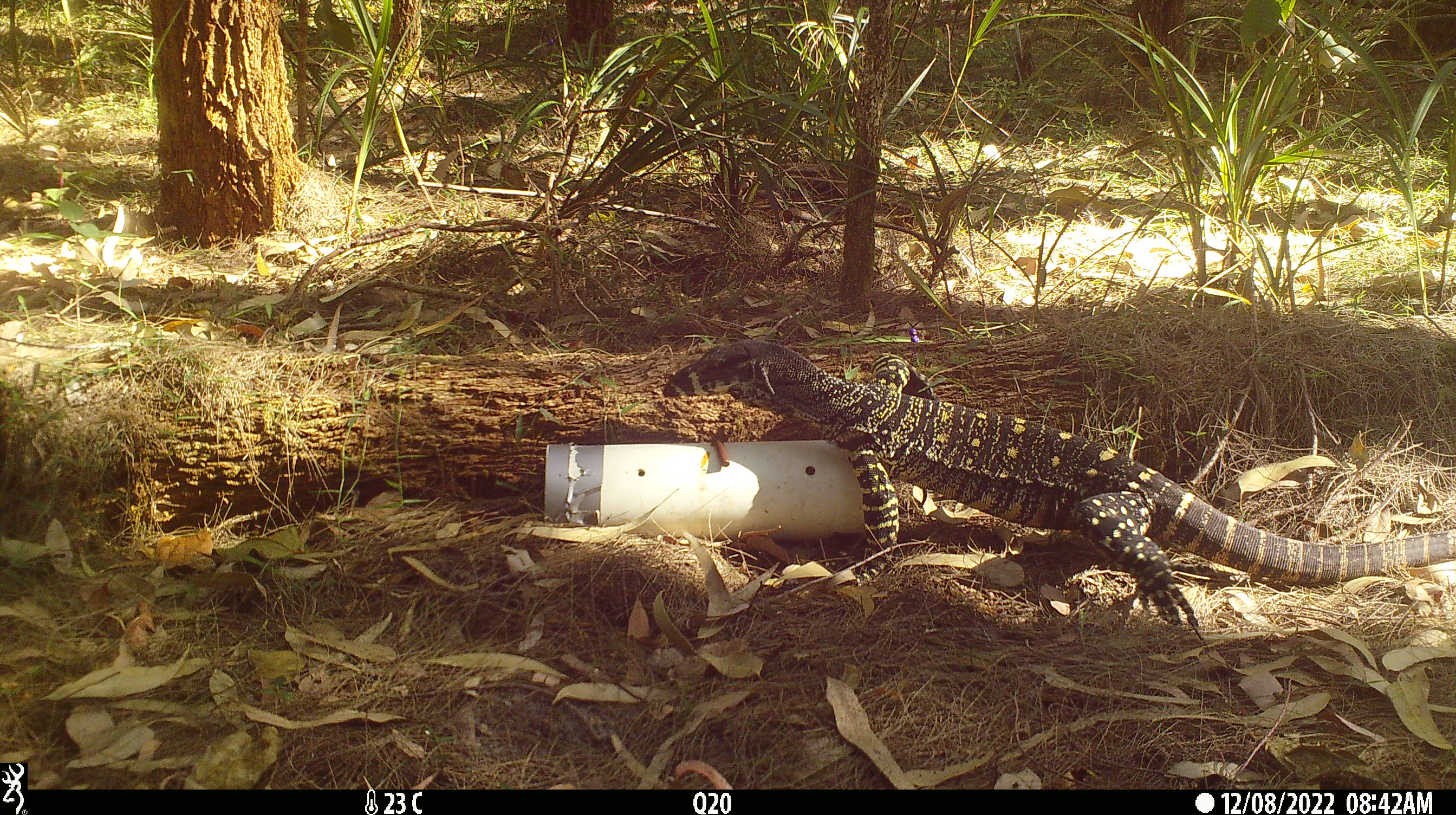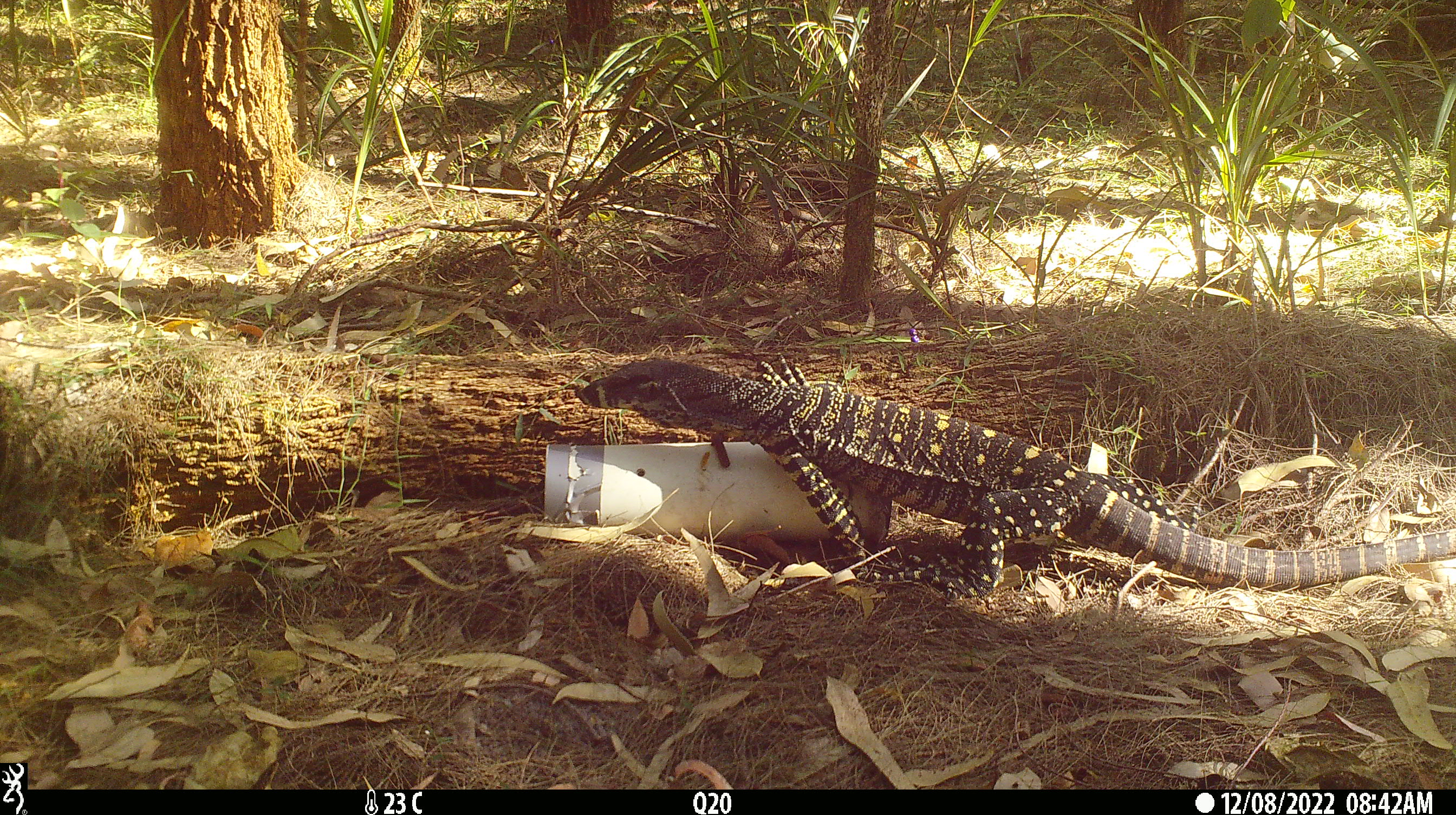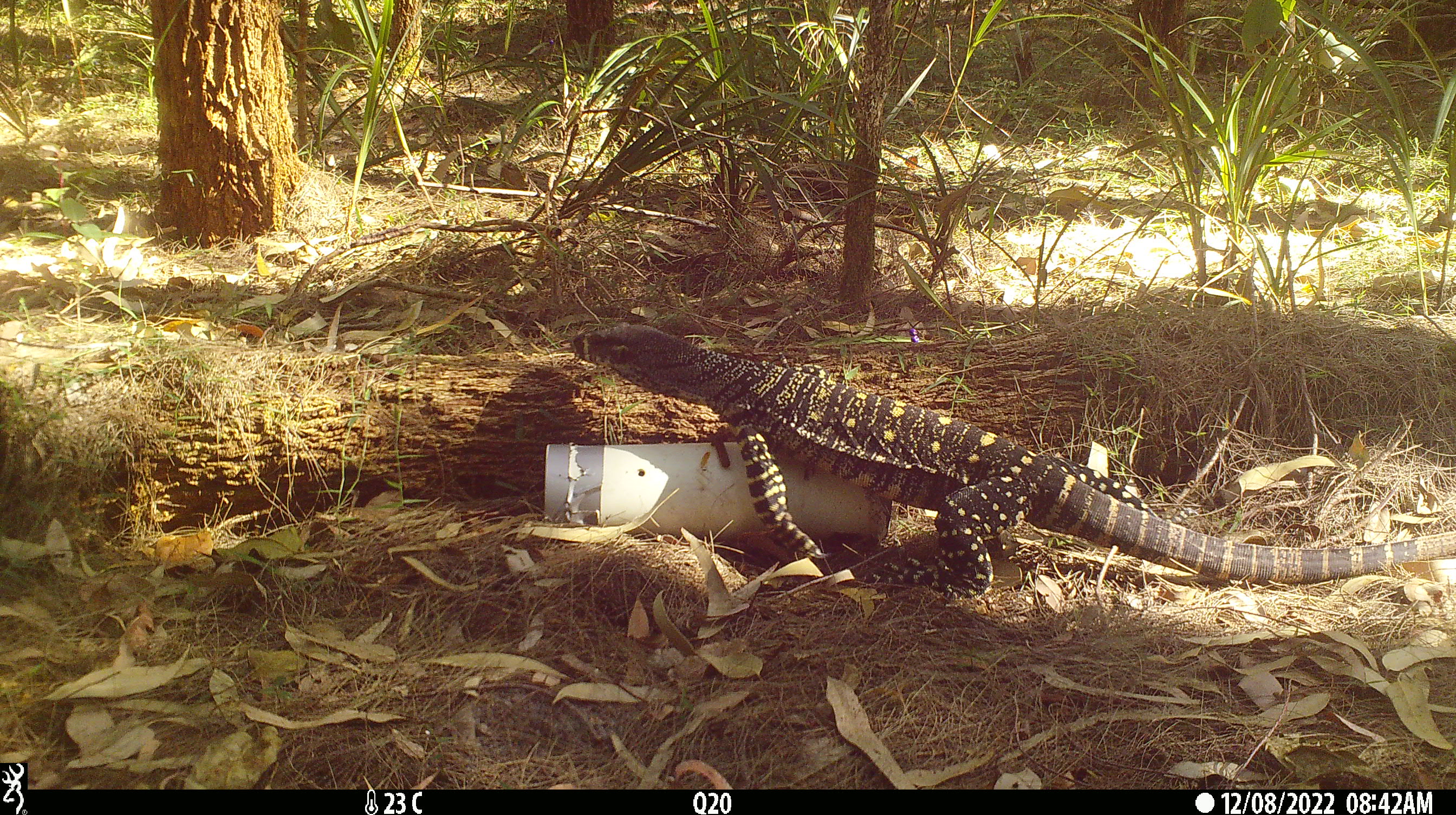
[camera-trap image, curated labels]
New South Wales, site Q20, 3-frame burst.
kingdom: Animalia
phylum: Chordata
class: Reptilia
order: Squamata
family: Varanidae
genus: Varanus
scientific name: Varanus varius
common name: lace monitor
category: goanna